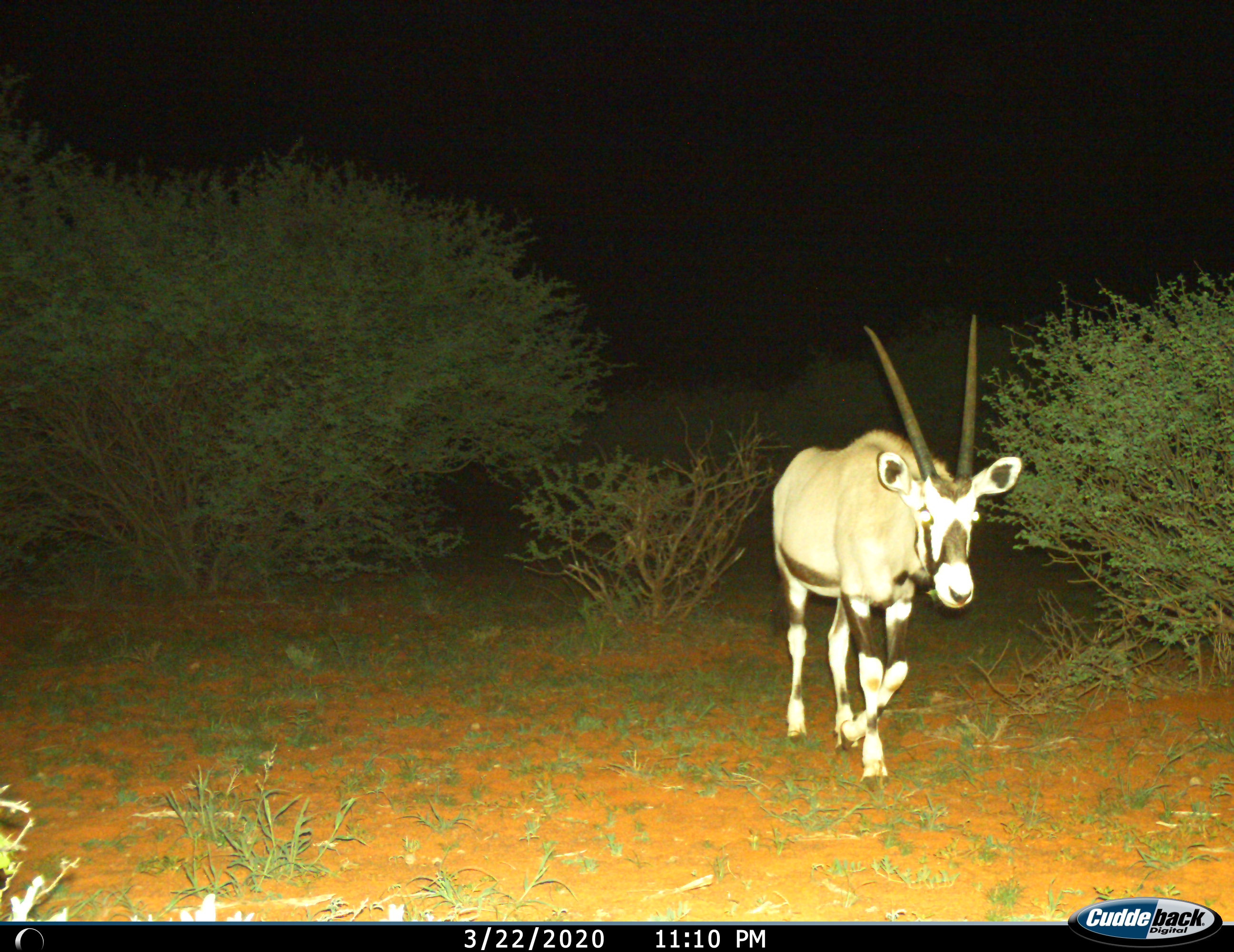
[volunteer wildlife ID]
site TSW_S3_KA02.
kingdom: Animalia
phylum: Chordata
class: Mammalia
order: Artiodactyla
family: Bovidae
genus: Oryx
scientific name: Oryx gazella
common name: gemsbok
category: oryx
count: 1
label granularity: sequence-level